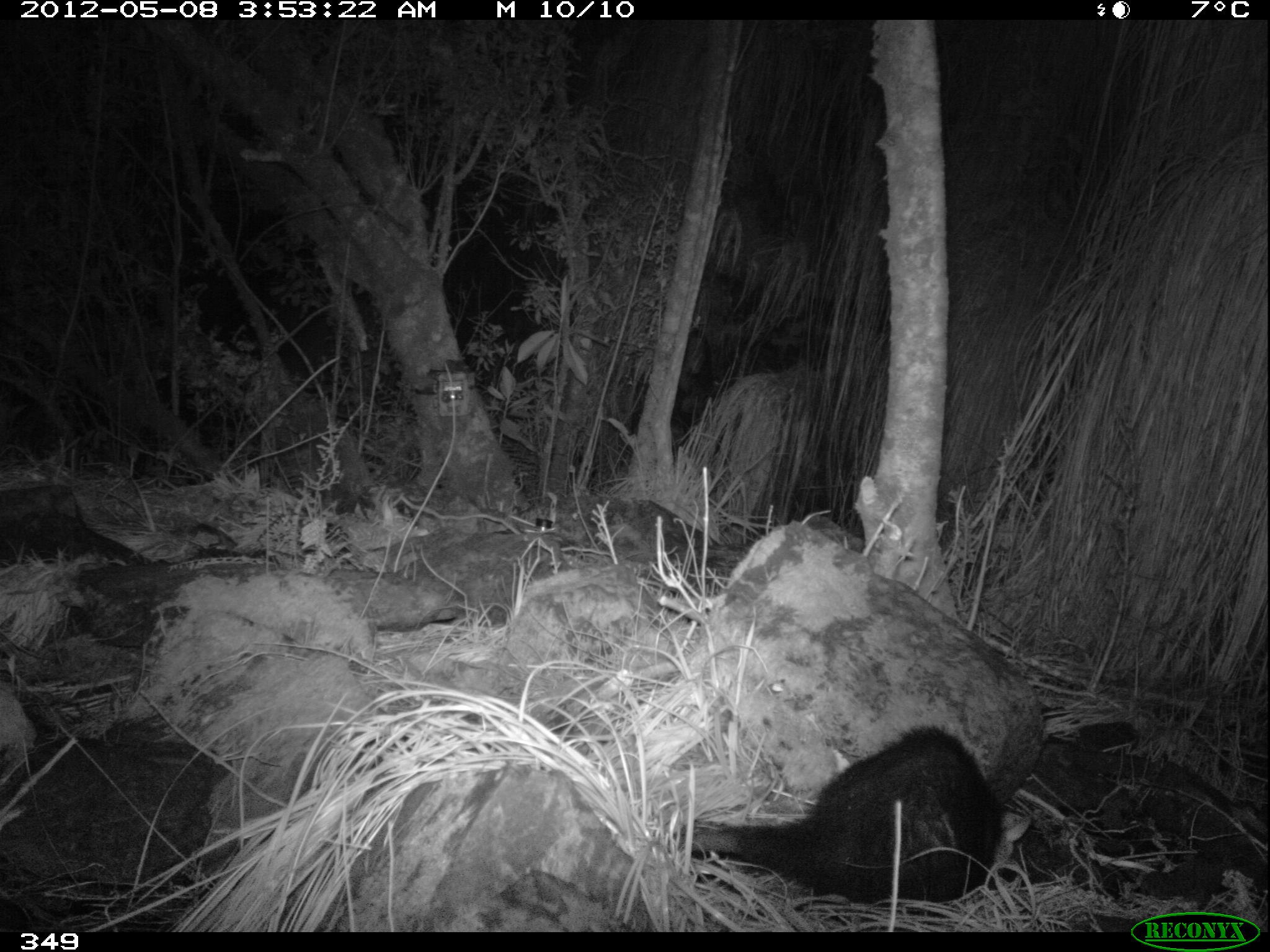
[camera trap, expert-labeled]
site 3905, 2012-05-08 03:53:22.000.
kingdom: Animalia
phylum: Chordata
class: Mammalia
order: Didelphimorphia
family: Didelphidae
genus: Didelphis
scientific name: Didelphis pernigra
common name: andean white-eared opossum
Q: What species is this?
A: Didelphis pernigra (andean white-eared opossum).